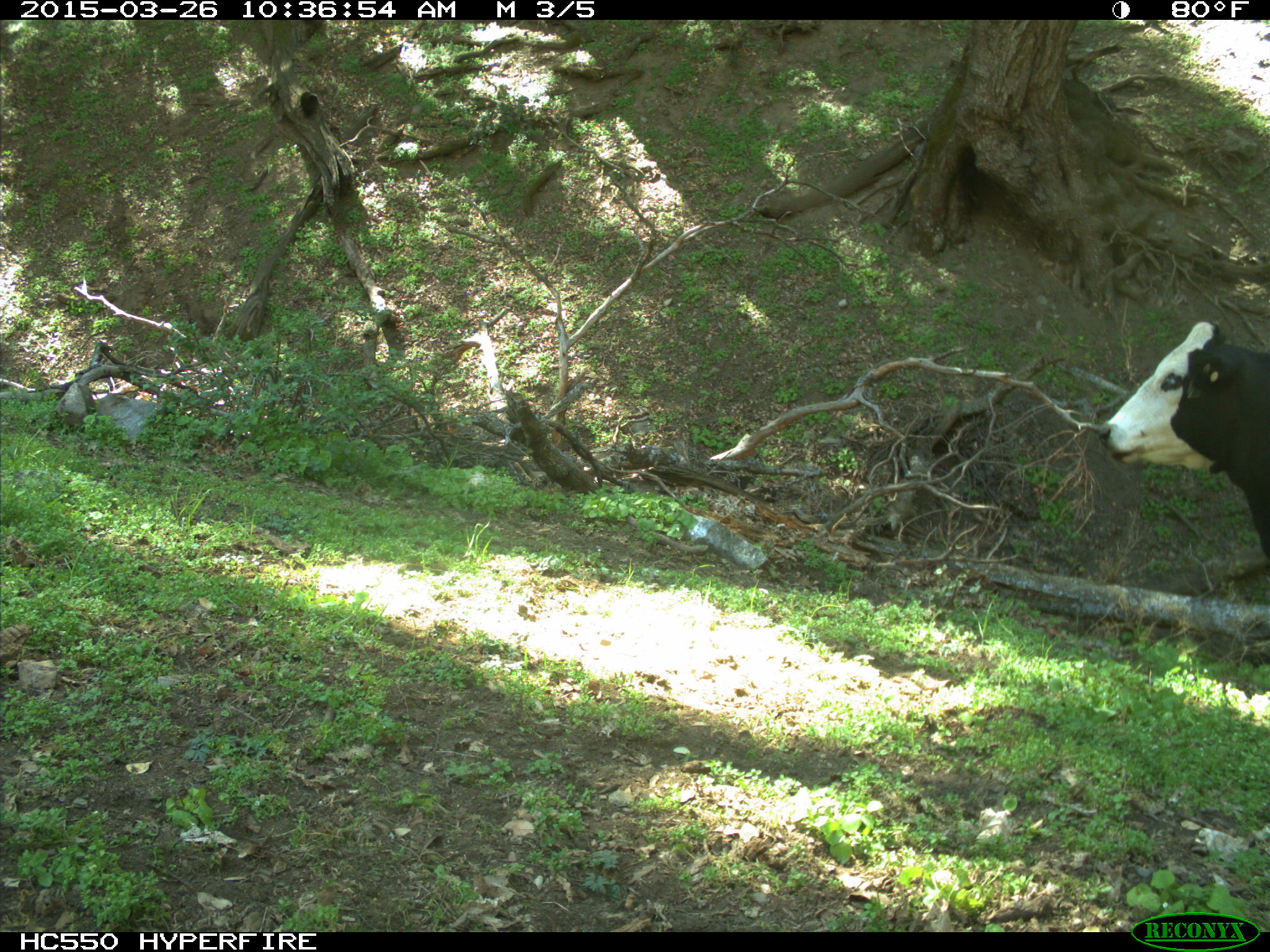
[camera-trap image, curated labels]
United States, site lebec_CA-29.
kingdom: Animalia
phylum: Chordata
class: Mammalia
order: Artiodactyla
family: Bovidae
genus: Bos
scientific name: Bos taurus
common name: domestic cow